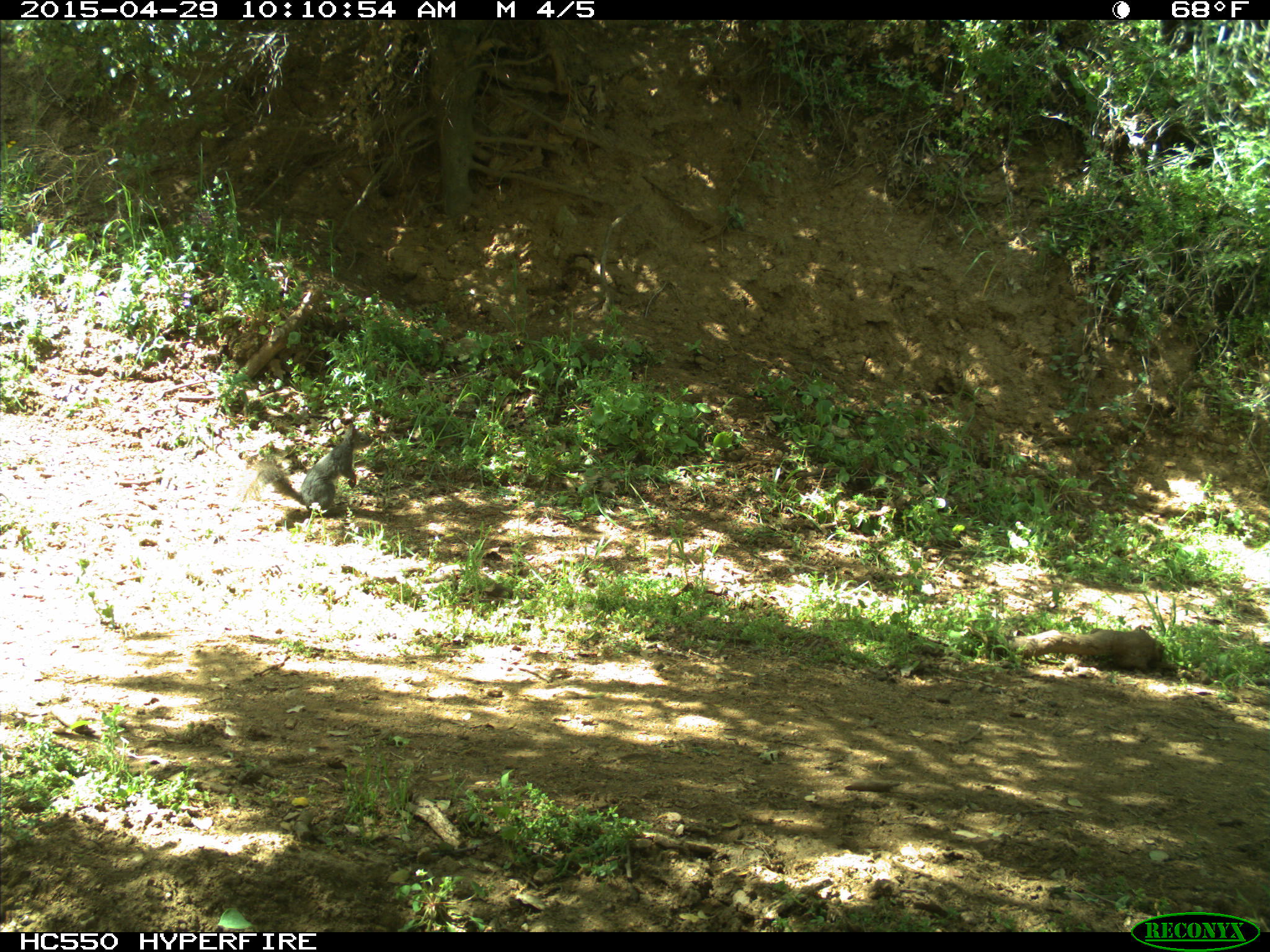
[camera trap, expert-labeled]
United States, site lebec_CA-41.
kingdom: Animalia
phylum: Chordata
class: Mammalia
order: Rodentia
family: Sciuridae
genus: Sciurus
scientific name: Sciurus carolinensis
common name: eastern gray squirrel